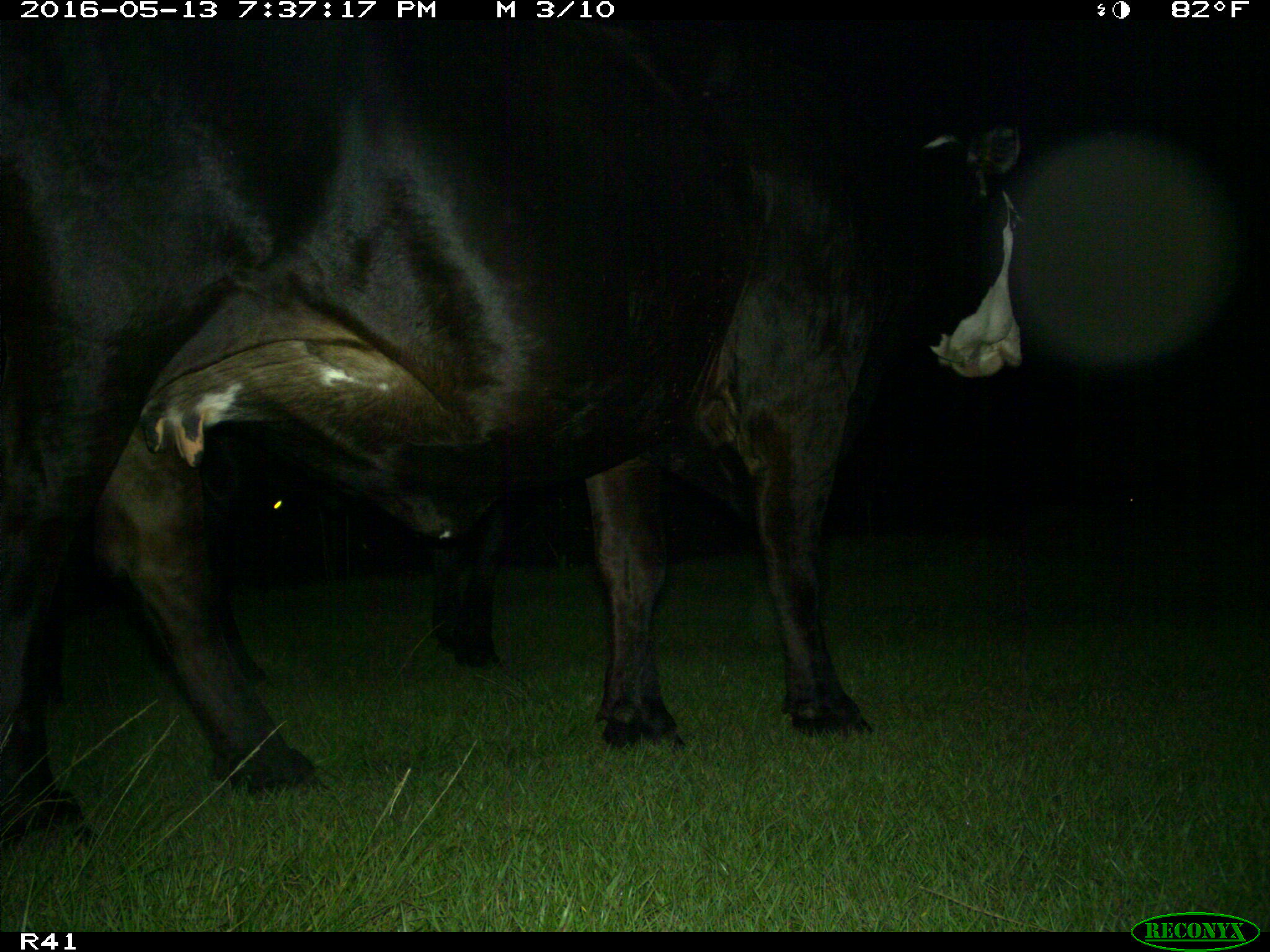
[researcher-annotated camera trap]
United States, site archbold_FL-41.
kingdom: Animalia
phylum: Chordata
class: Mammalia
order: Artiodactyla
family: Bovidae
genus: Bos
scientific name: Bos taurus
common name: domestic cow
Bos taurus (domestic cow).